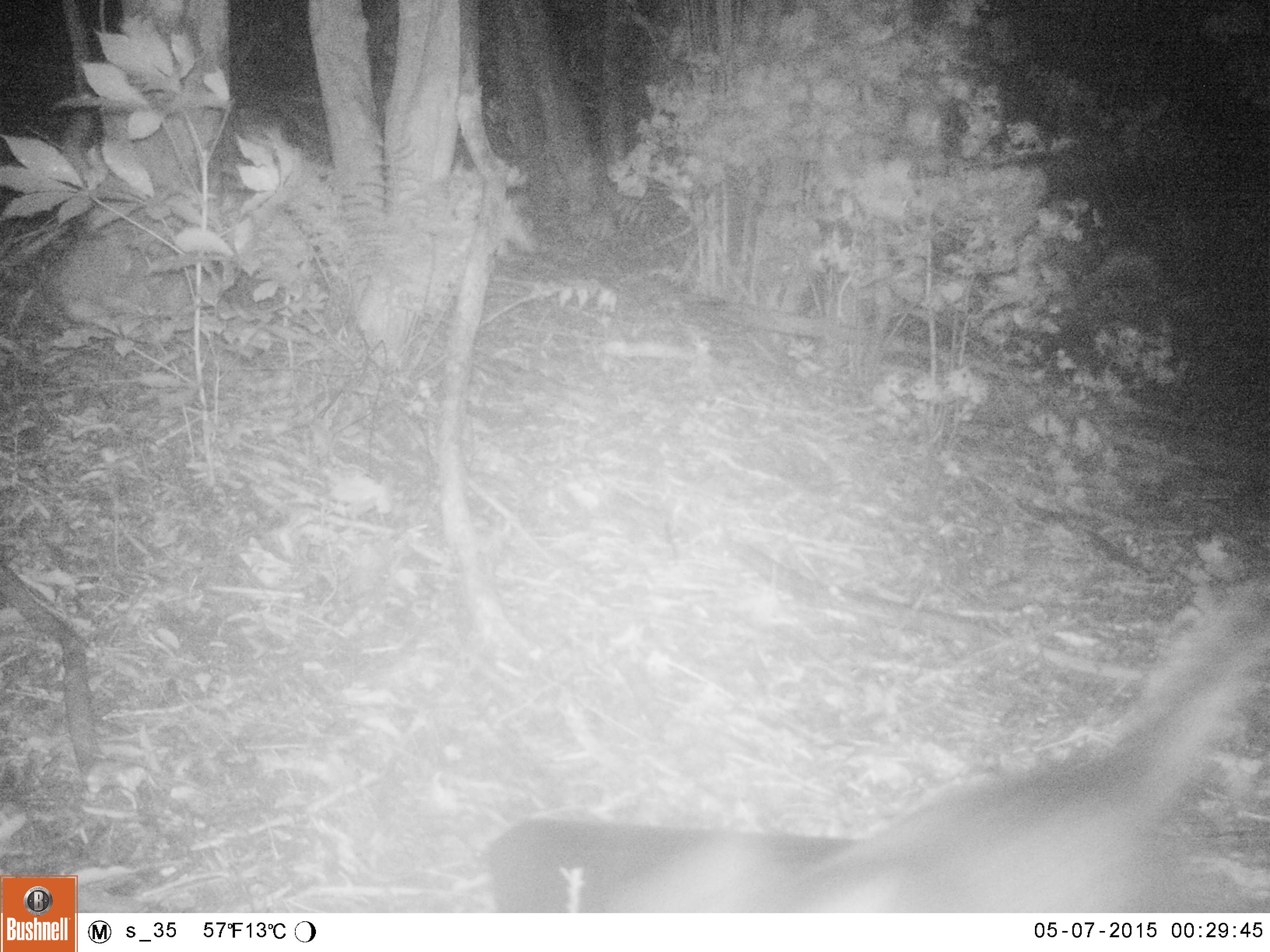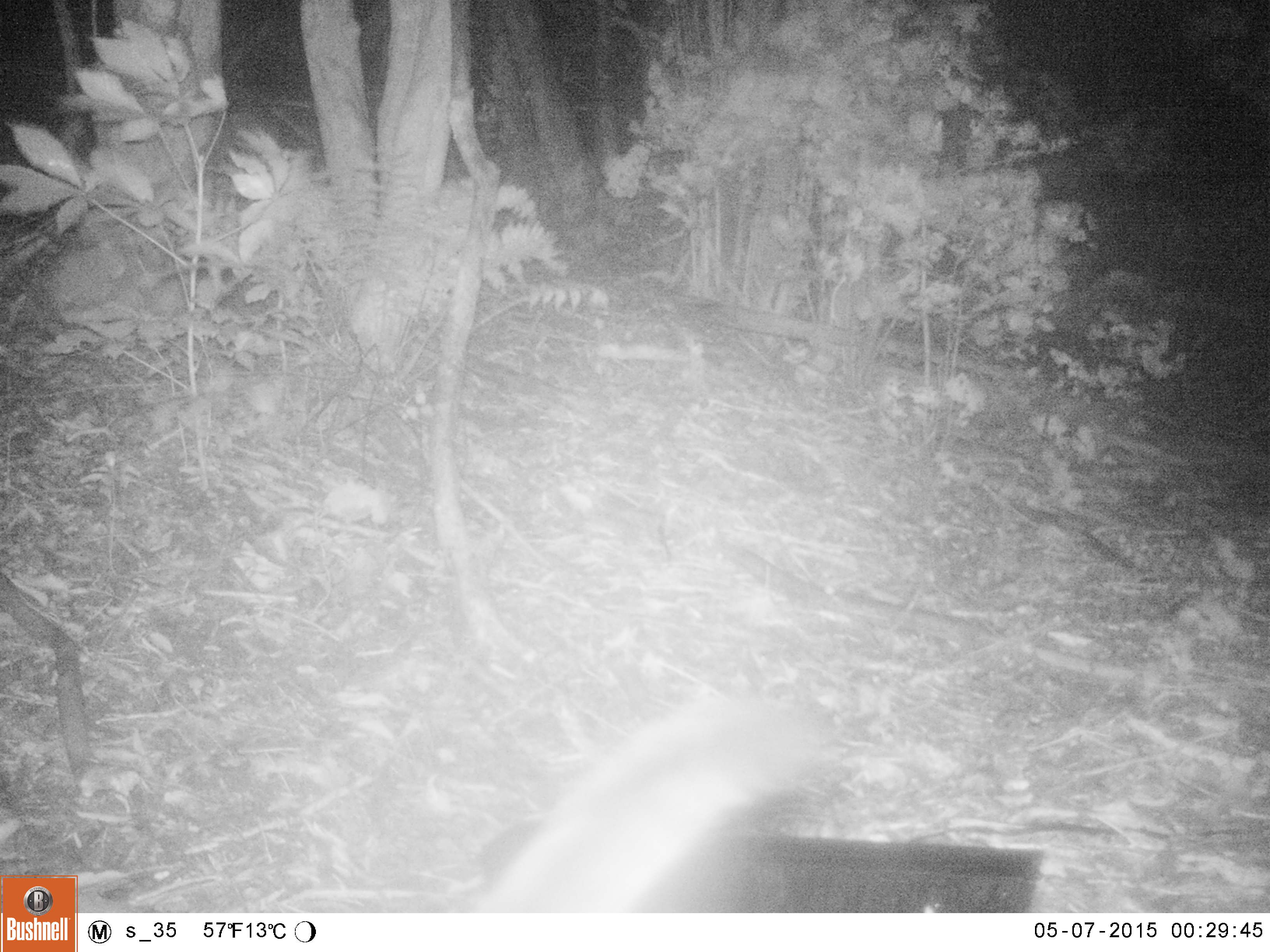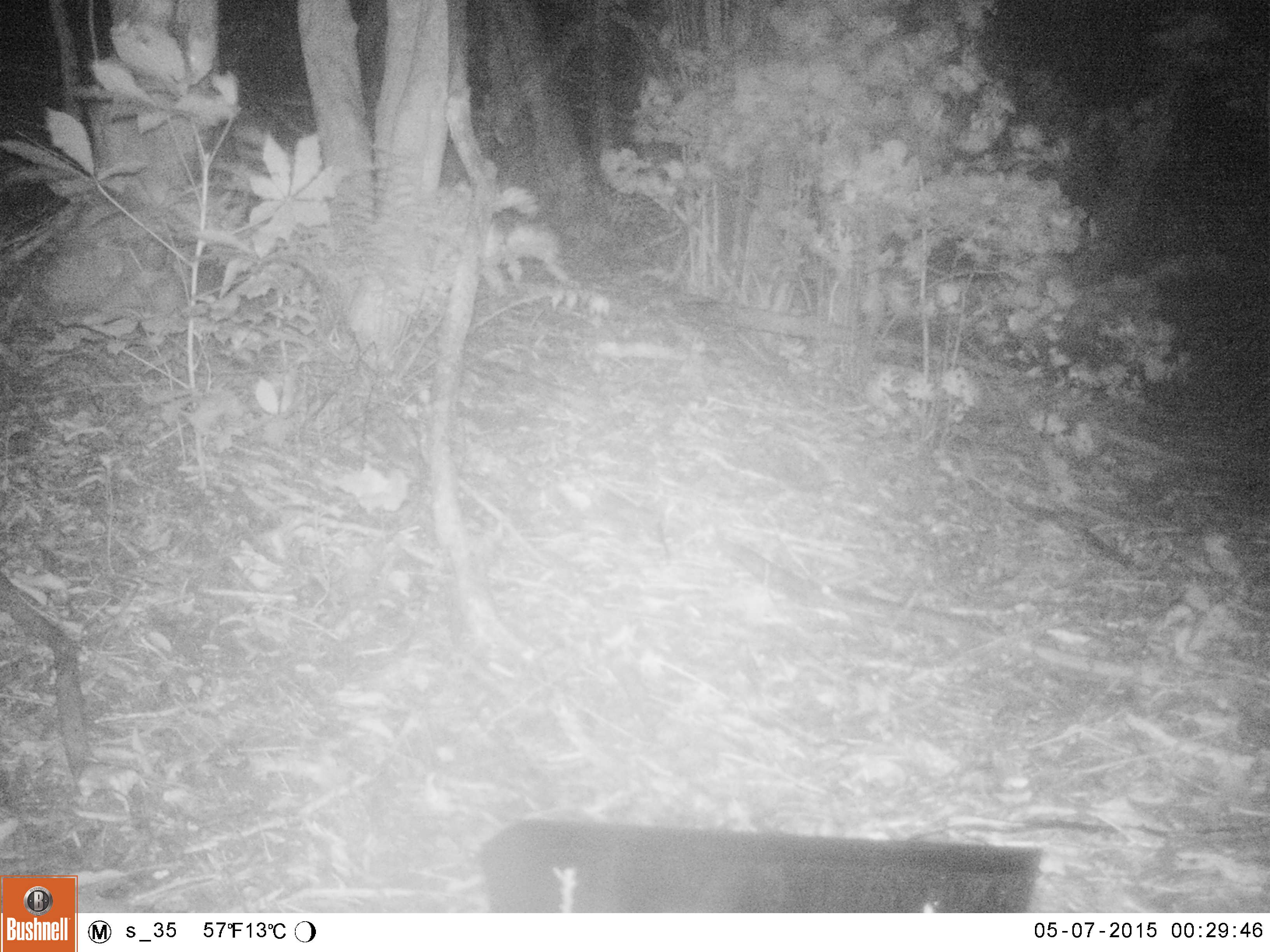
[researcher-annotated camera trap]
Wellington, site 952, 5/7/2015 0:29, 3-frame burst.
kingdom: Animalia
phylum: Chordata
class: Mammalia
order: Carnivora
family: Felidae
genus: Felis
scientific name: Felis catus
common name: cat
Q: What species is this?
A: Cat (Felis catus).